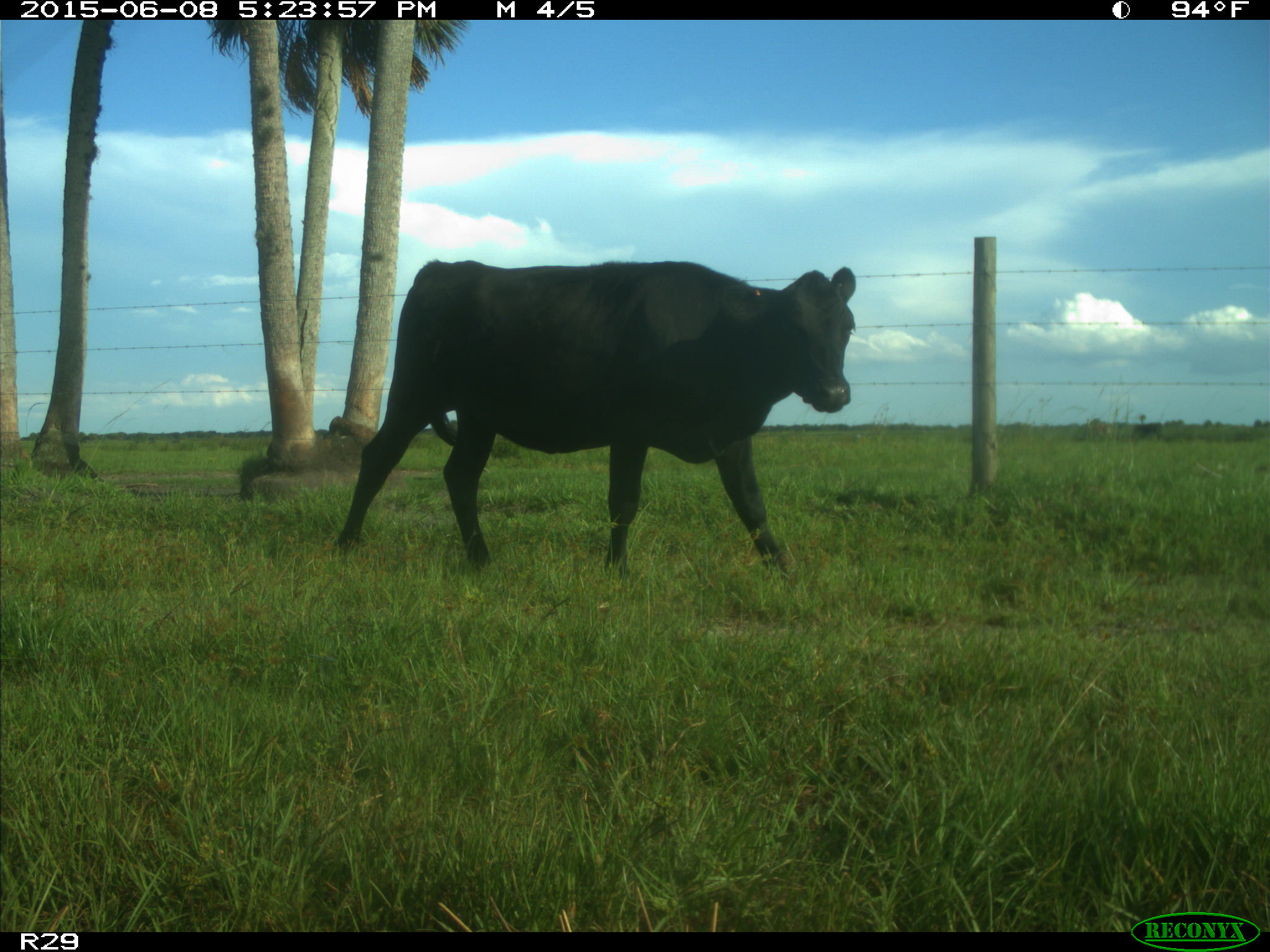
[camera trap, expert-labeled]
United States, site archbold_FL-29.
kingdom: Animalia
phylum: Chordata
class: Mammalia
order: Artiodactyla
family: Bovidae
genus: Bos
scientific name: Bos taurus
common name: domestic cow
Bos taurus (domestic cow).